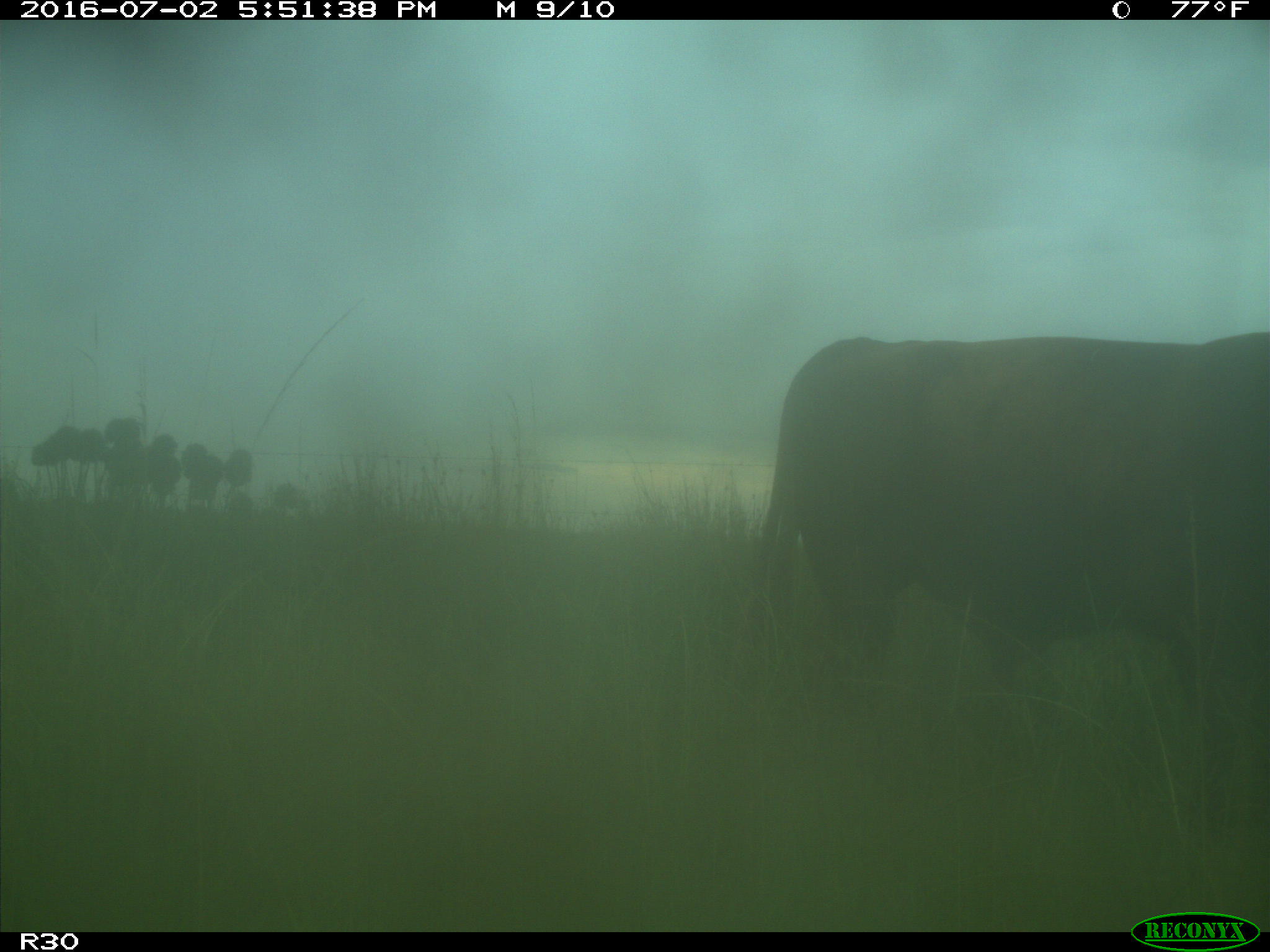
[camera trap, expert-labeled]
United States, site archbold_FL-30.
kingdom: Animalia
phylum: Chordata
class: Mammalia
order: Artiodactyla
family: Bovidae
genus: Bos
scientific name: Bos taurus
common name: domestic cow